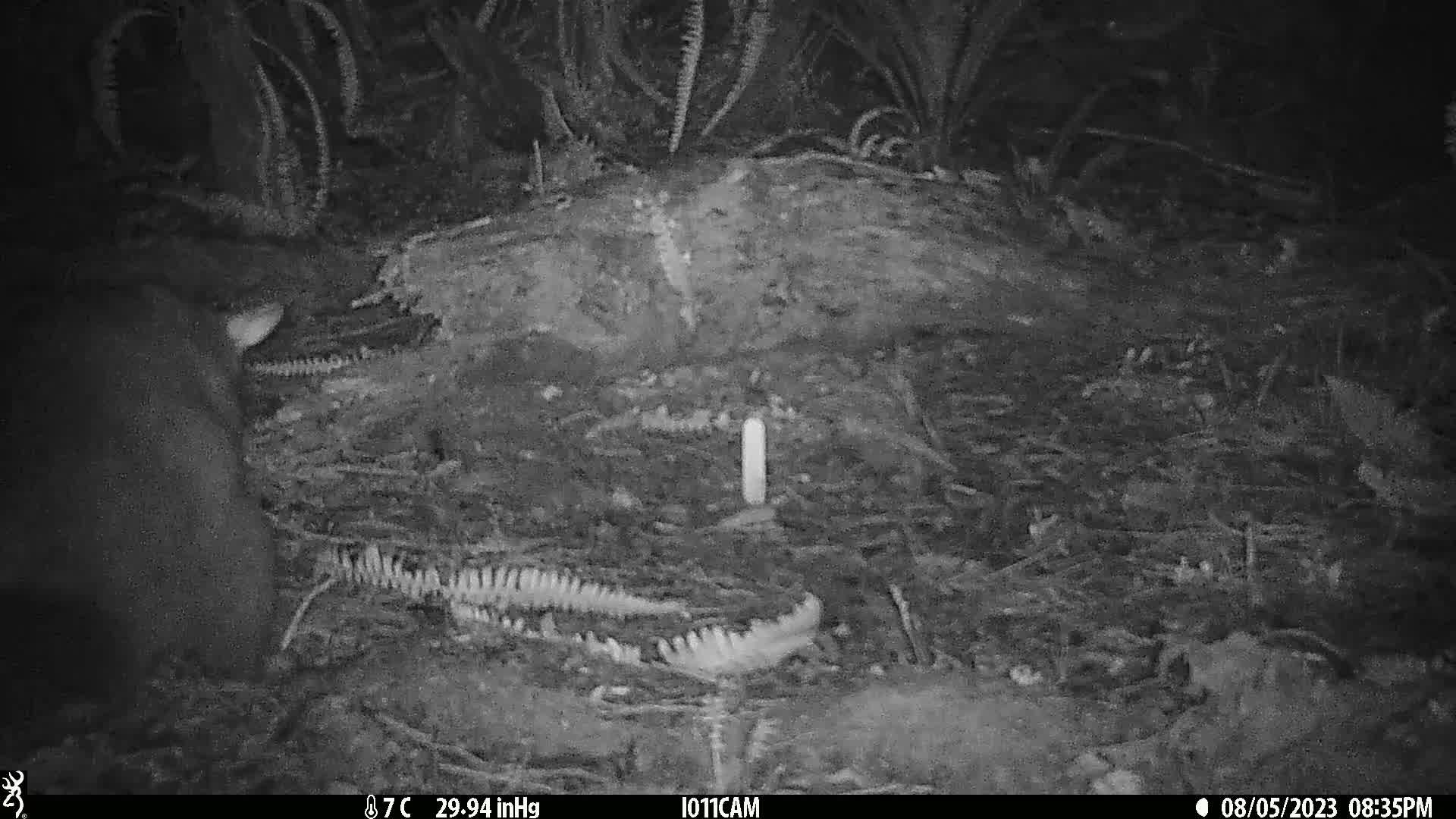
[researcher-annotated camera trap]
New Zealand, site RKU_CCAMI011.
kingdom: Animalia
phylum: Chordata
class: Mammalia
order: Diprotodontia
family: Phalangeridae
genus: Trichosurus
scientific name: Trichosurus vulpecula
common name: common brushtail possum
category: possum